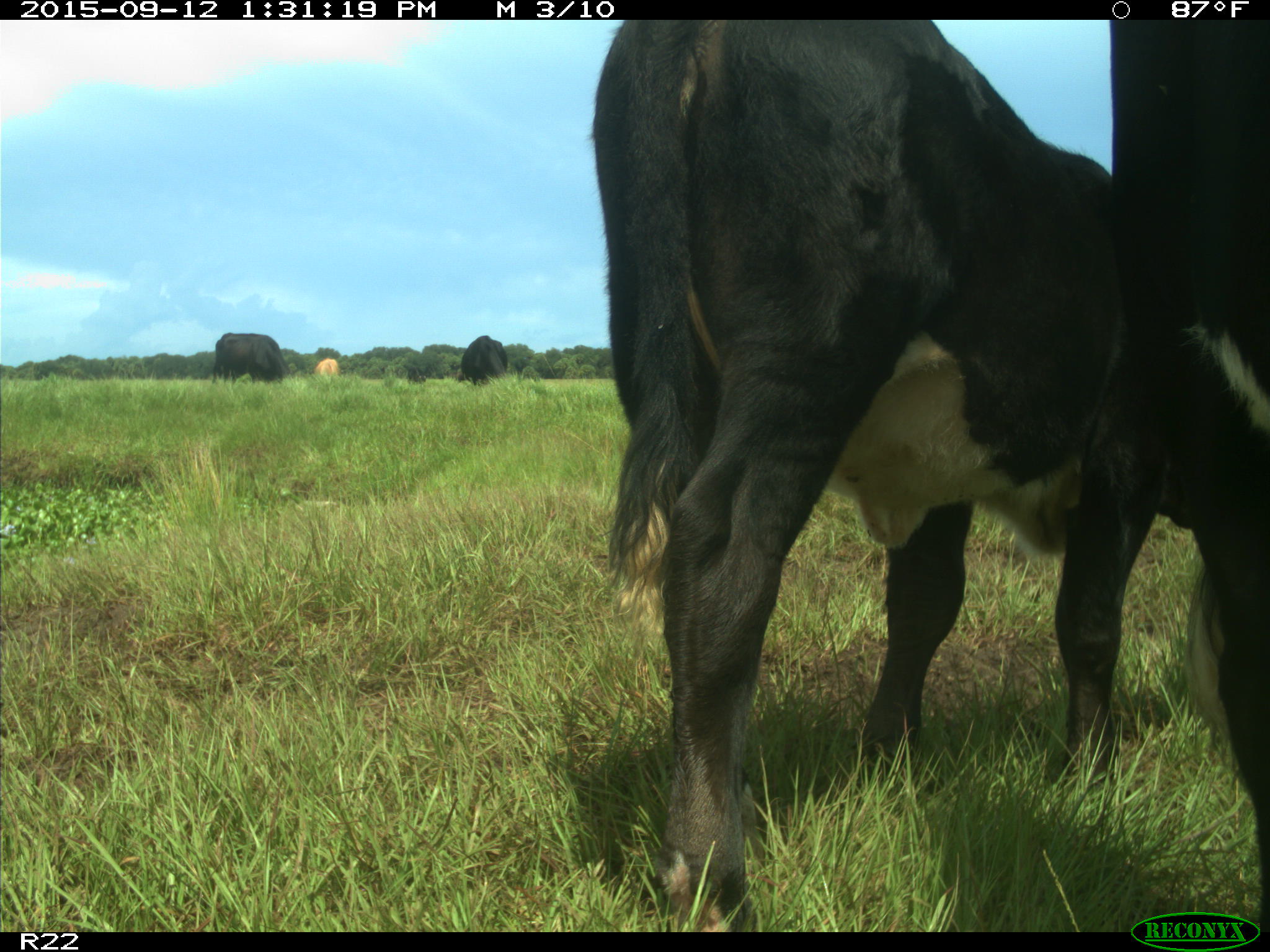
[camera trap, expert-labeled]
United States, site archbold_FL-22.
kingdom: Animalia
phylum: Chordata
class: Mammalia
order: Artiodactyla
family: Bovidae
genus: Bos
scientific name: Bos taurus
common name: domestic cow